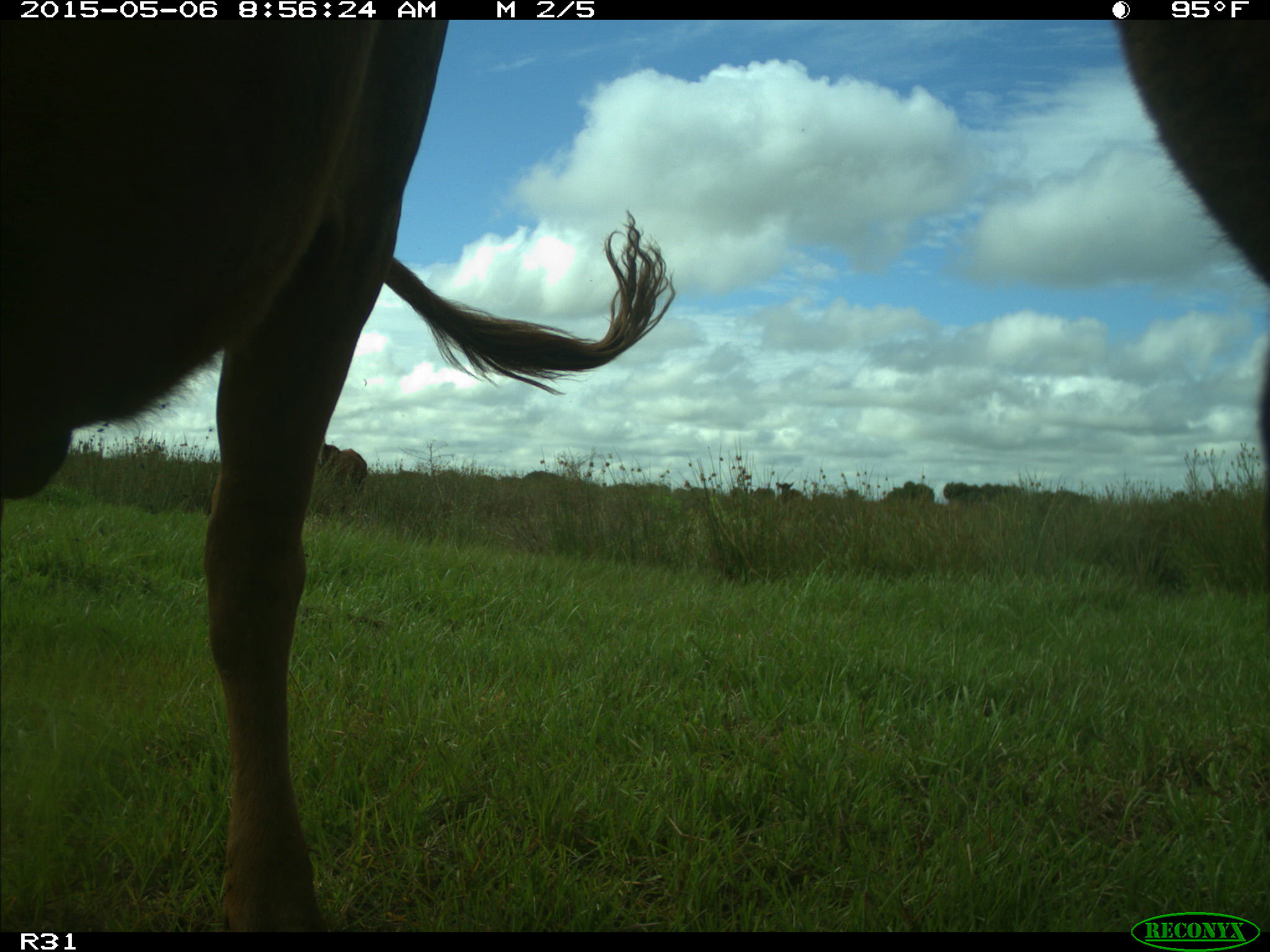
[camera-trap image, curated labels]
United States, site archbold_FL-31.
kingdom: Animalia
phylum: Chordata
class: Mammalia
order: Artiodactyla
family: Bovidae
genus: Bos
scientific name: Bos taurus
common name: domestic cow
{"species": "Bos taurus (domestic cow)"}